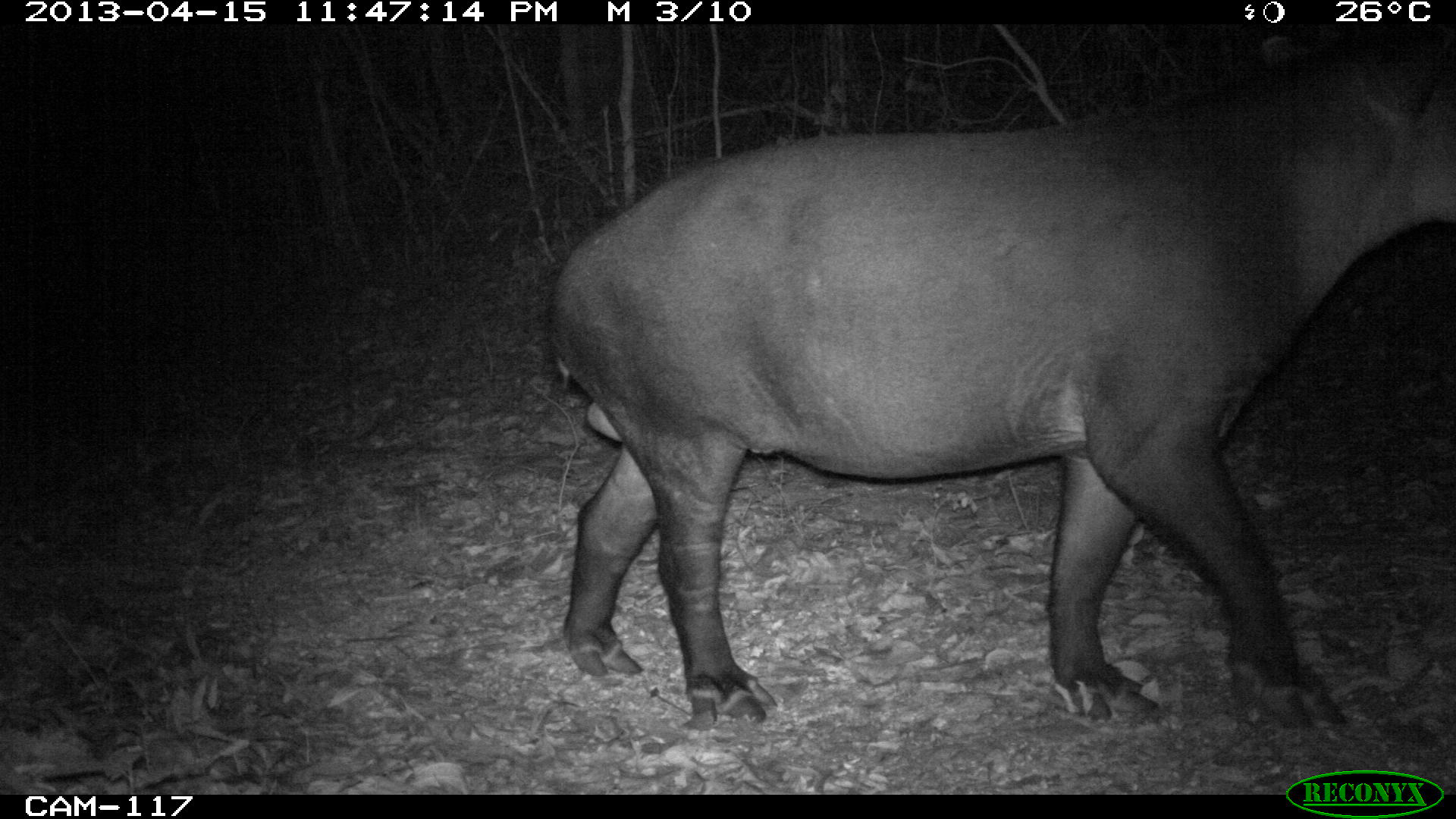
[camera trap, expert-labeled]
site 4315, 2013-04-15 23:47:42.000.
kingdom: Animalia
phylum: Chordata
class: Mammalia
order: Perissodactyla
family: Tapiridae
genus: Tapirus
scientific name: Tapirus bairdii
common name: baird's tapir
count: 1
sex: male